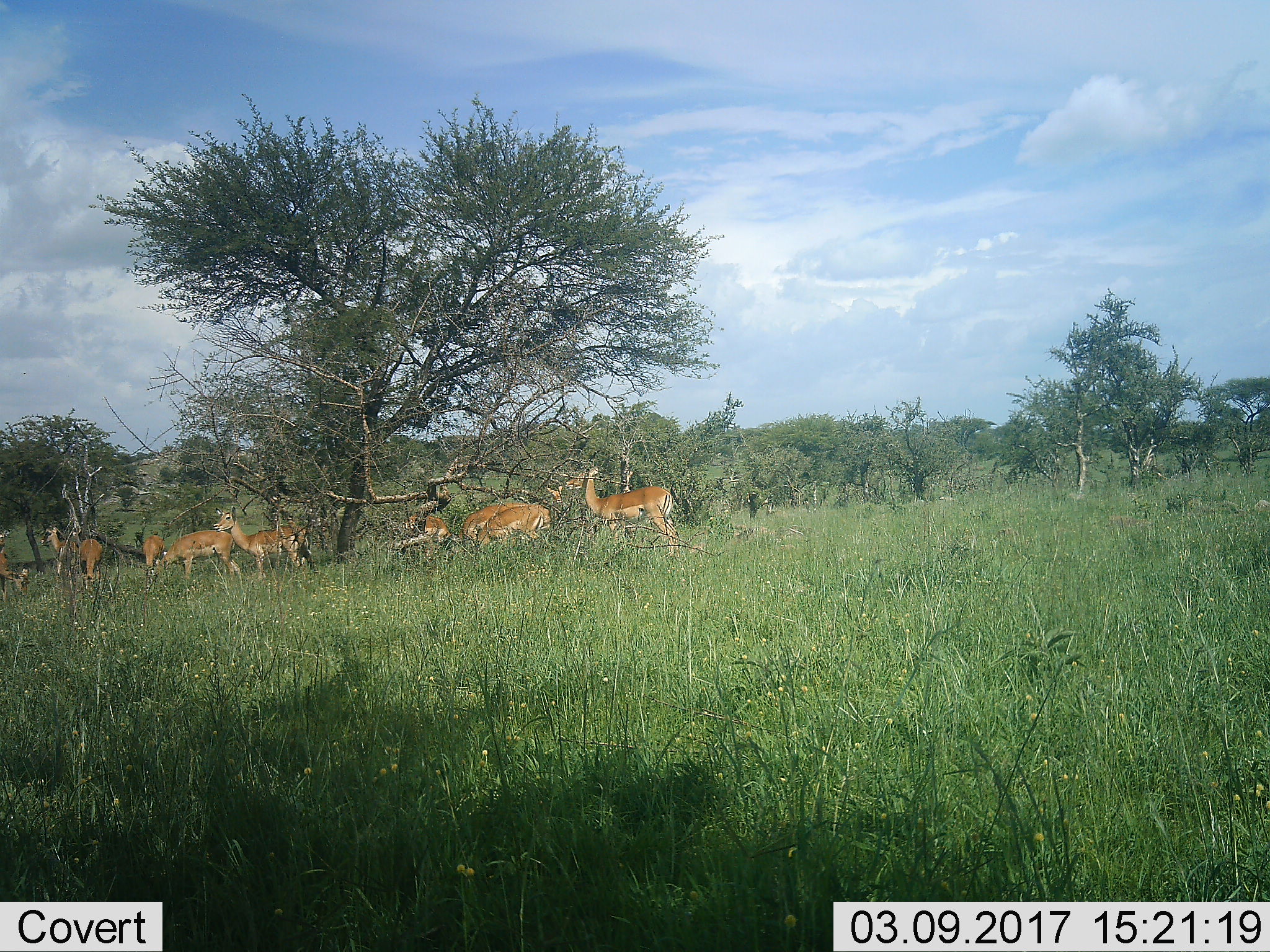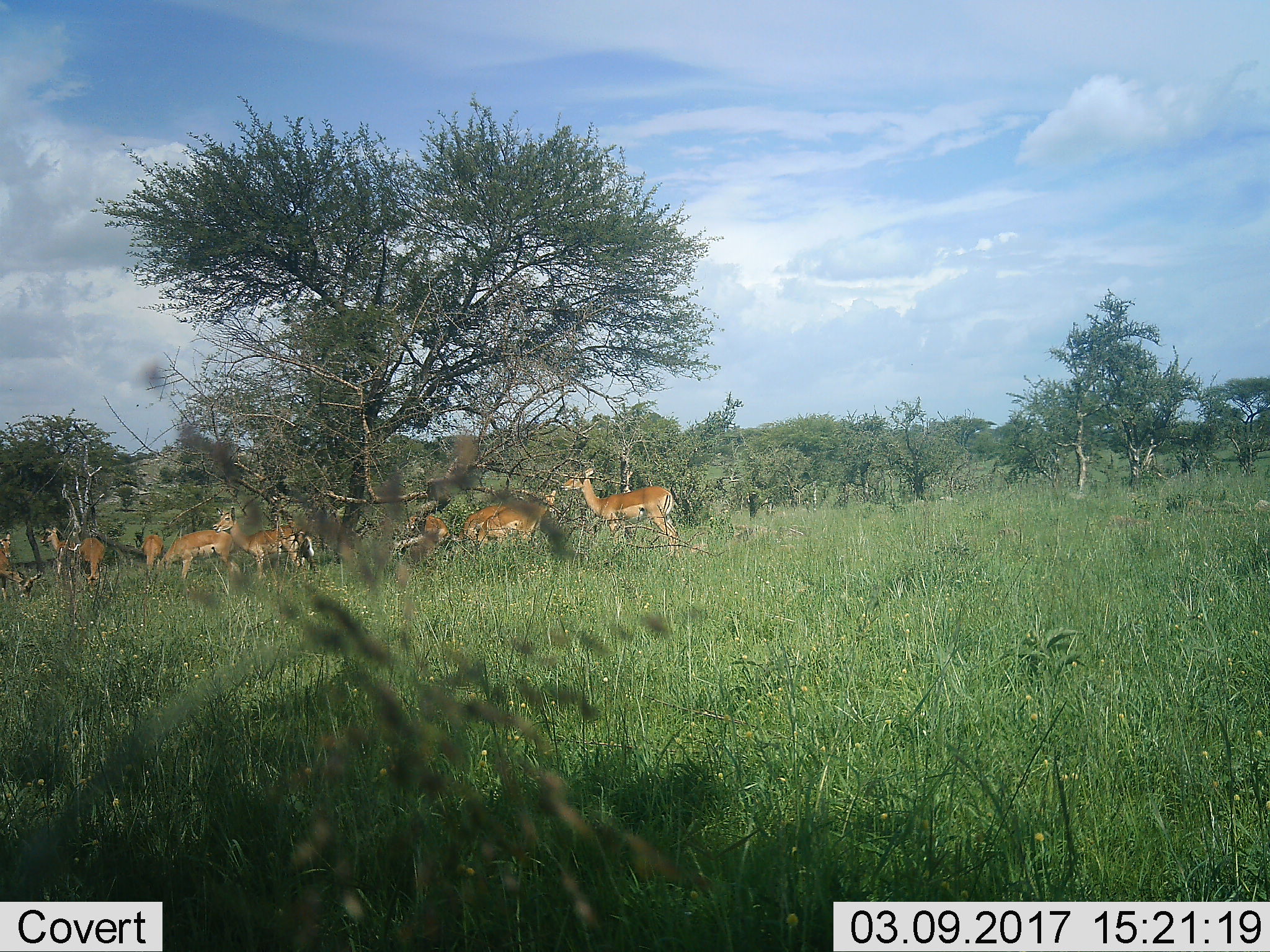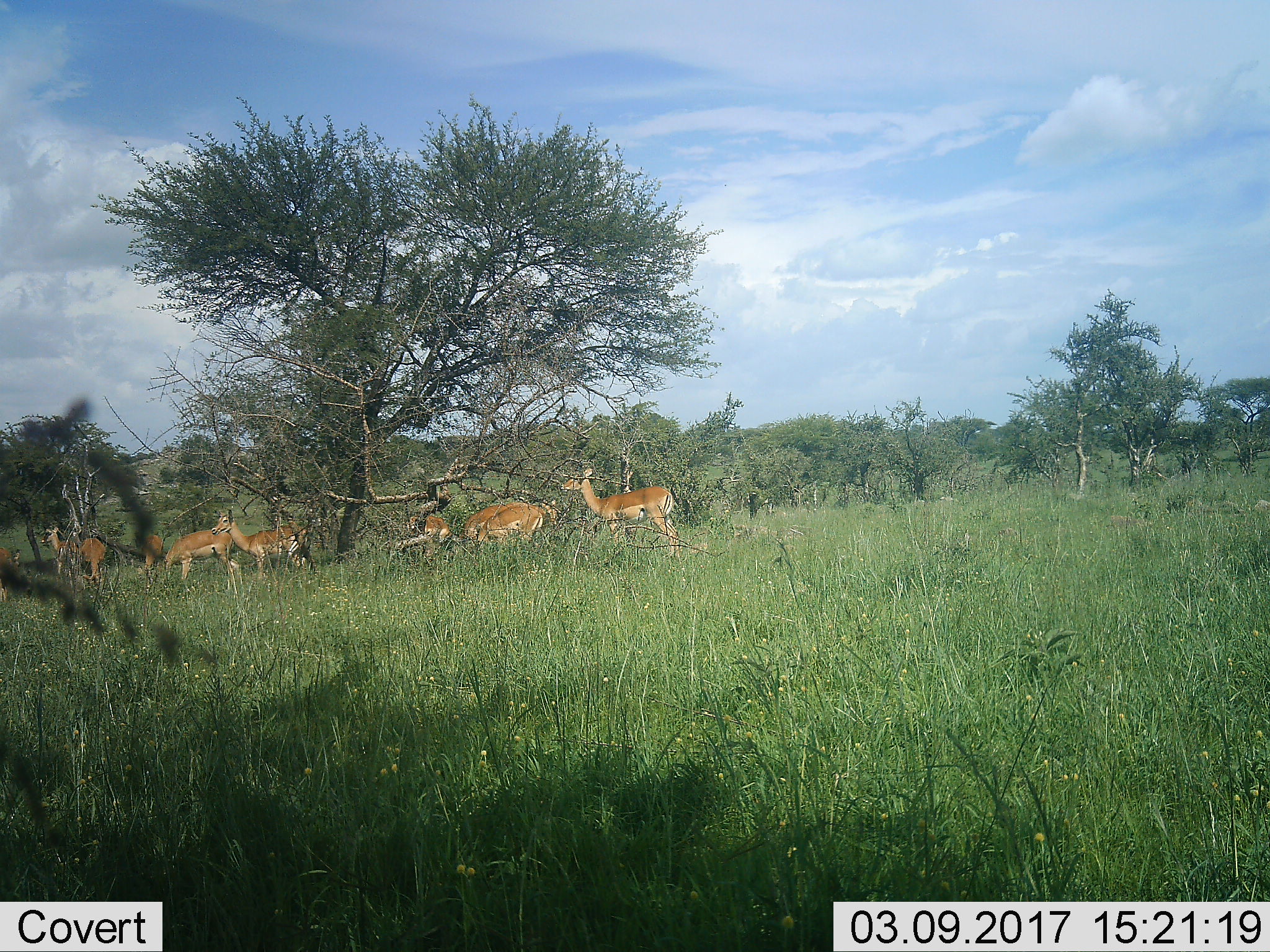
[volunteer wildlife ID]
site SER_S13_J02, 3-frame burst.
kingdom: Animalia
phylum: Chordata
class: Mammalia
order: Artiodactyla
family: Bovidae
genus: Aepyceros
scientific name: Aepyceros melampus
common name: impala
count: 10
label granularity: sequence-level